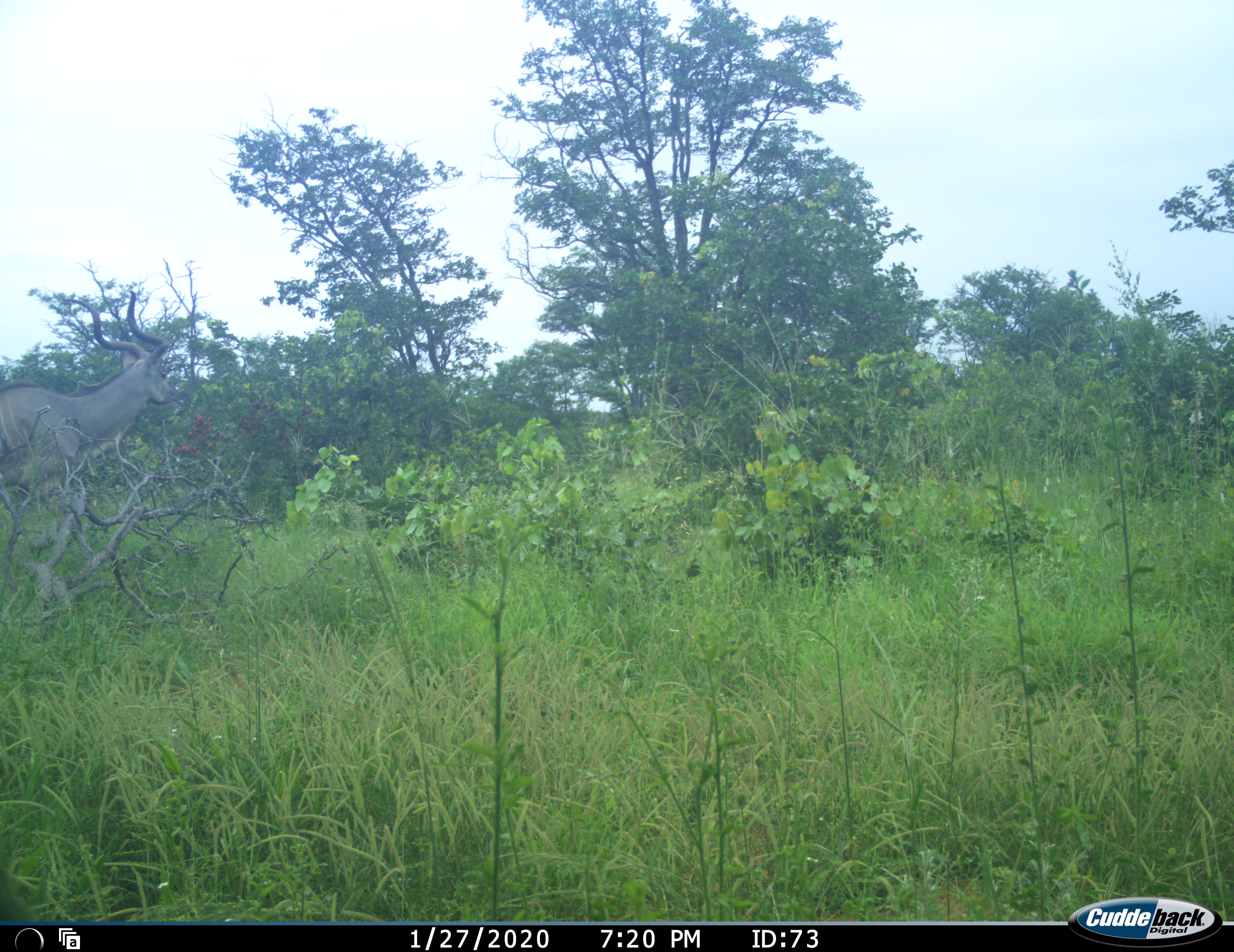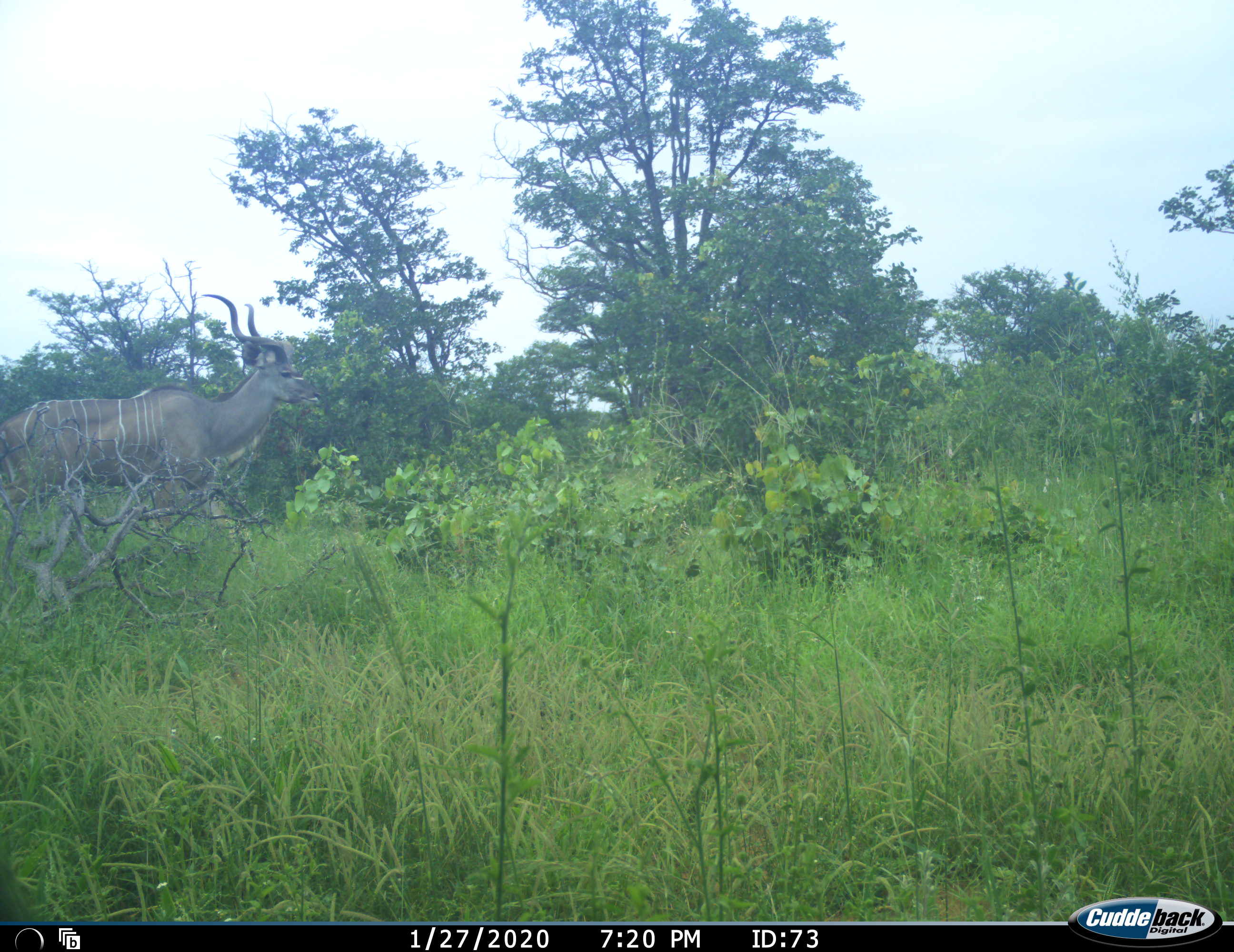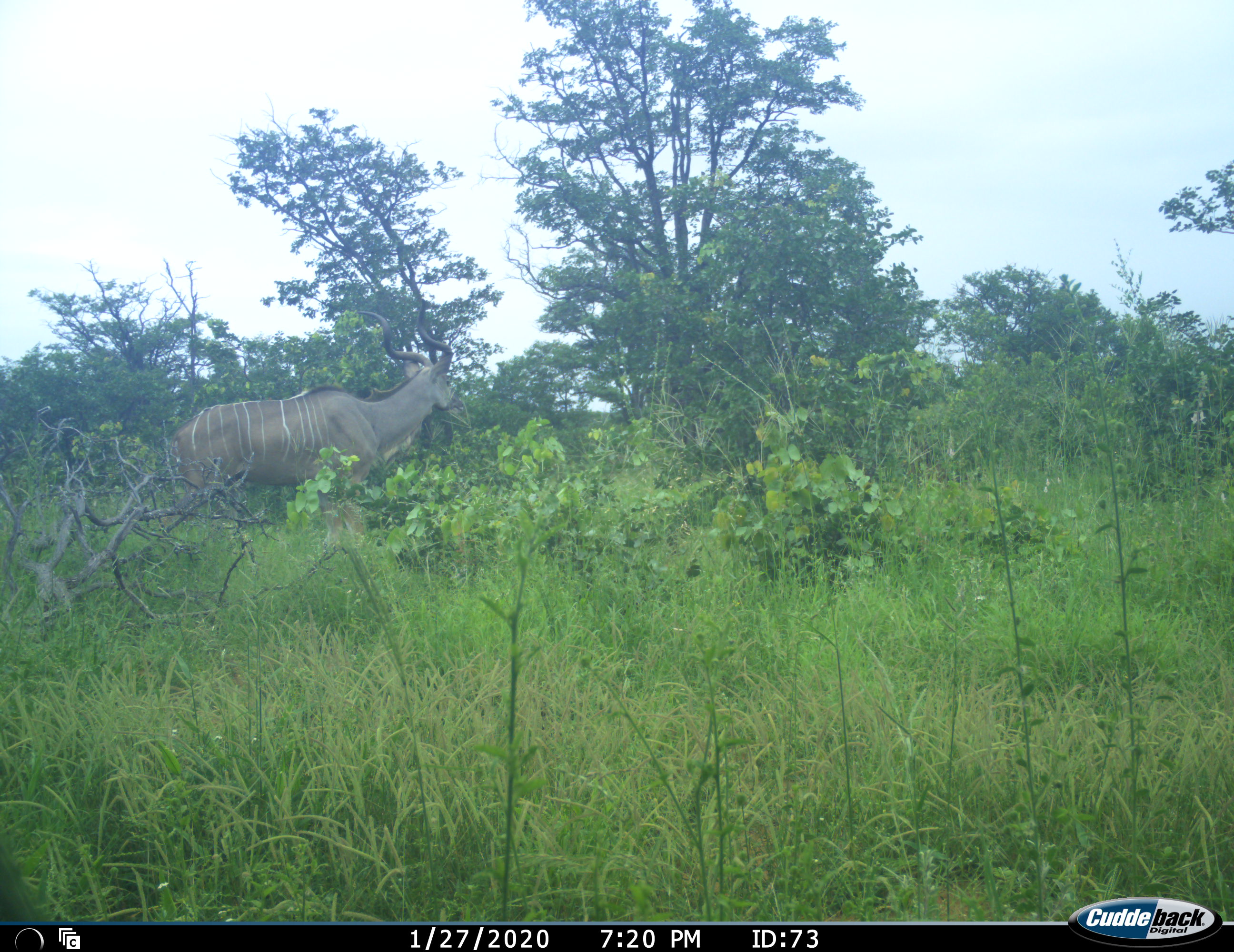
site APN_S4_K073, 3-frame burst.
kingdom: Animalia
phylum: Chordata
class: Mammalia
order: Artiodactyla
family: Bovidae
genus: Tragelaphus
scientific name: Tragelaphus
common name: kudu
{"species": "kudu (Tragelaphus)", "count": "1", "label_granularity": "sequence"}